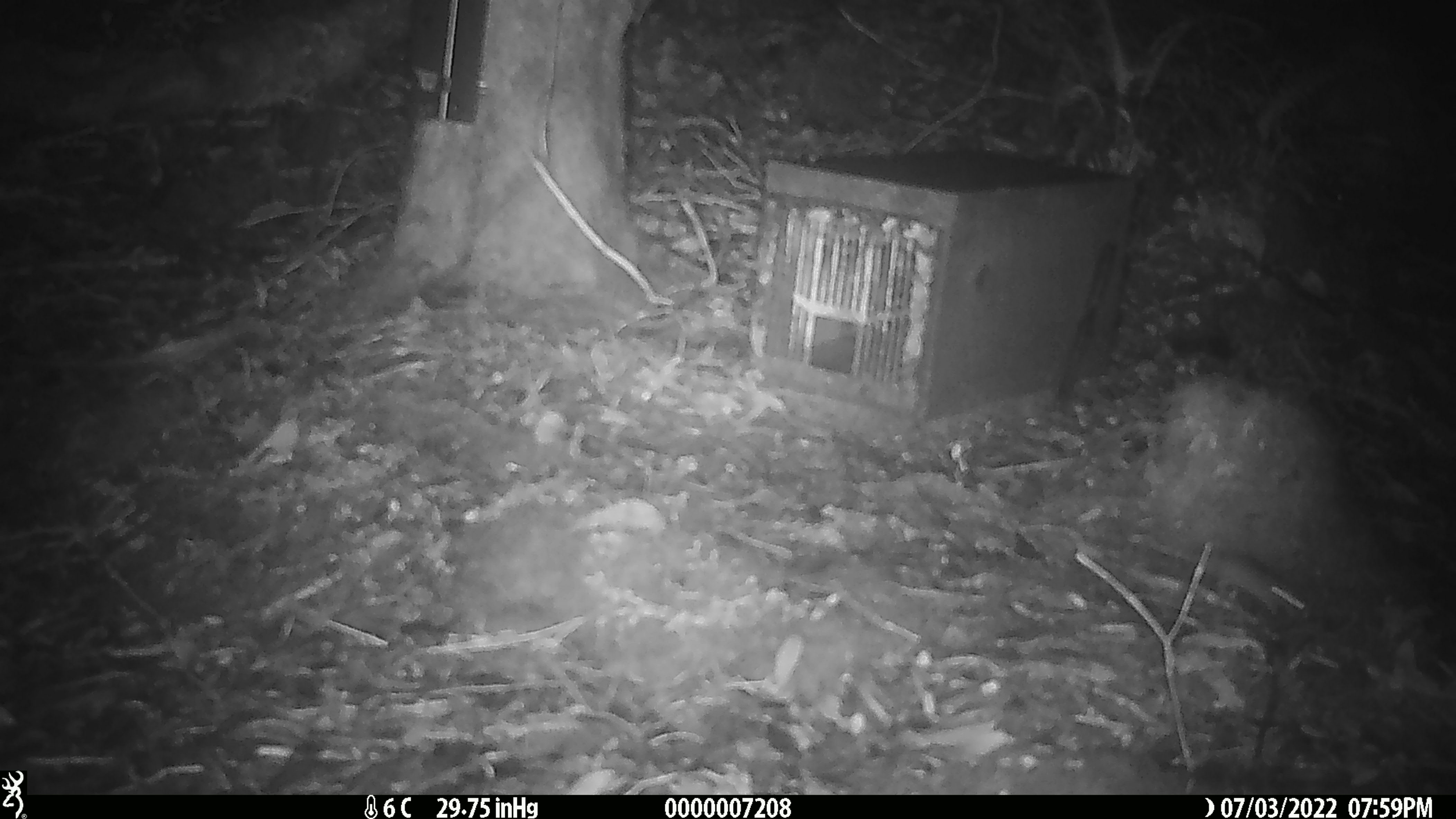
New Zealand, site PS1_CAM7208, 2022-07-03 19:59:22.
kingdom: Animalia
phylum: Chordata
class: Mammalia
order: Rodentia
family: Muridae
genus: Mus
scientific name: Mus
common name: mouse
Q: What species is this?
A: Mouse (Mus).